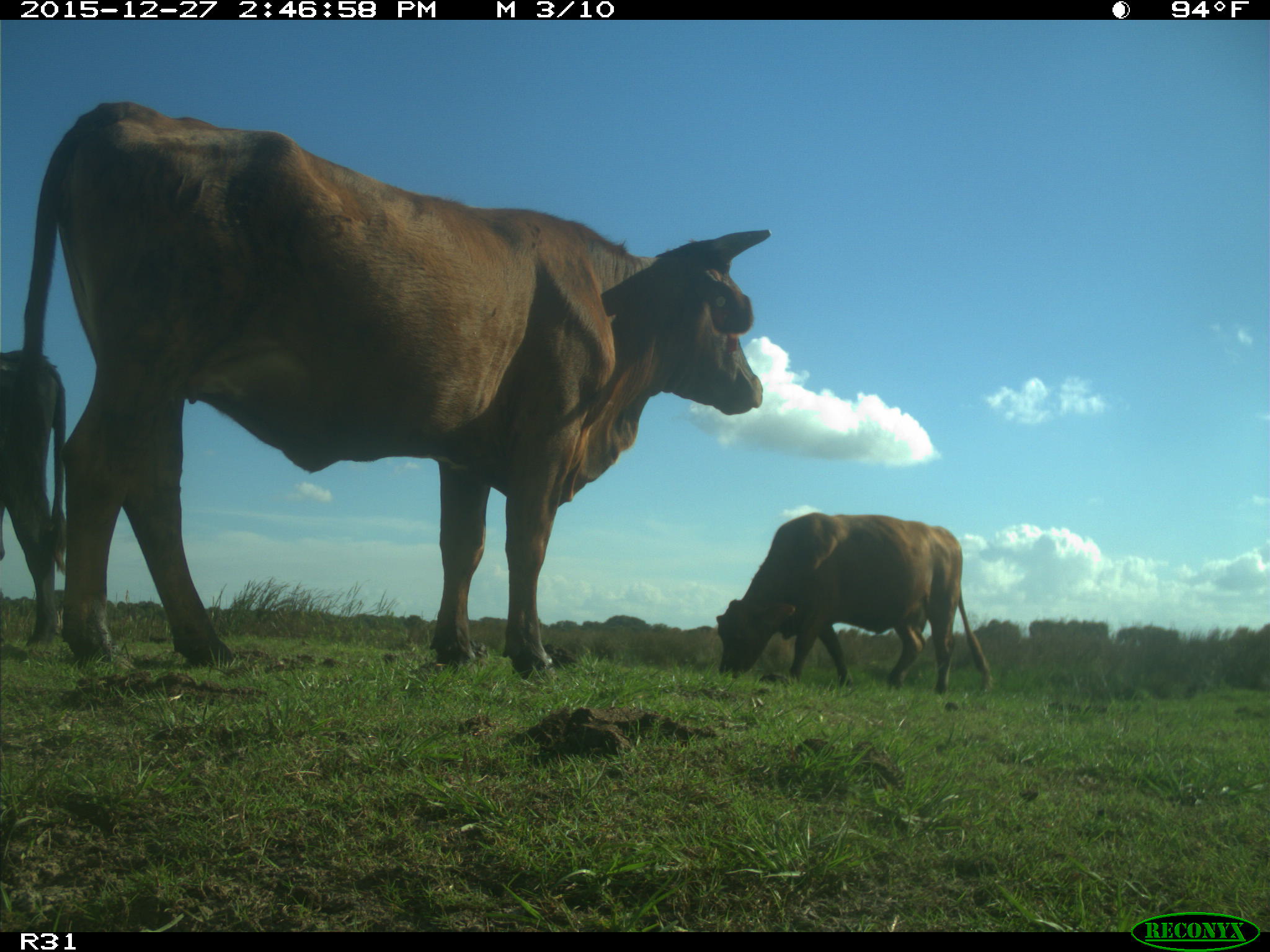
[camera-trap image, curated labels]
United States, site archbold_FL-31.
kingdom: Animalia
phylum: Chordata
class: Mammalia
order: Artiodactyla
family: Bovidae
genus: Bos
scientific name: Bos taurus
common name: domestic cow